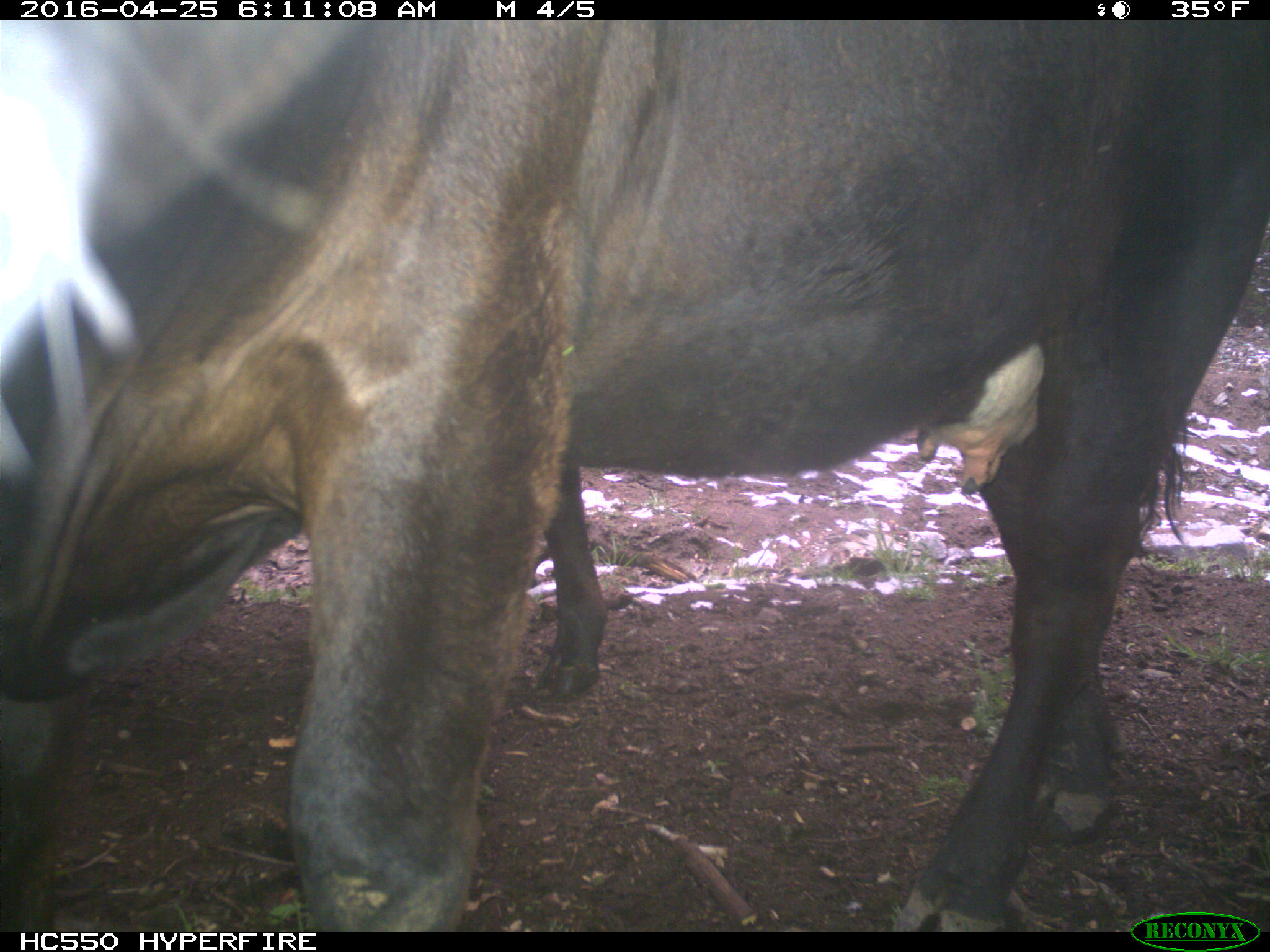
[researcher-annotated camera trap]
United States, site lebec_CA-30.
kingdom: Animalia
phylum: Chordata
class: Mammalia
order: Artiodactyla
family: Bovidae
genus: Bos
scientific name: Bos taurus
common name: domestic cow